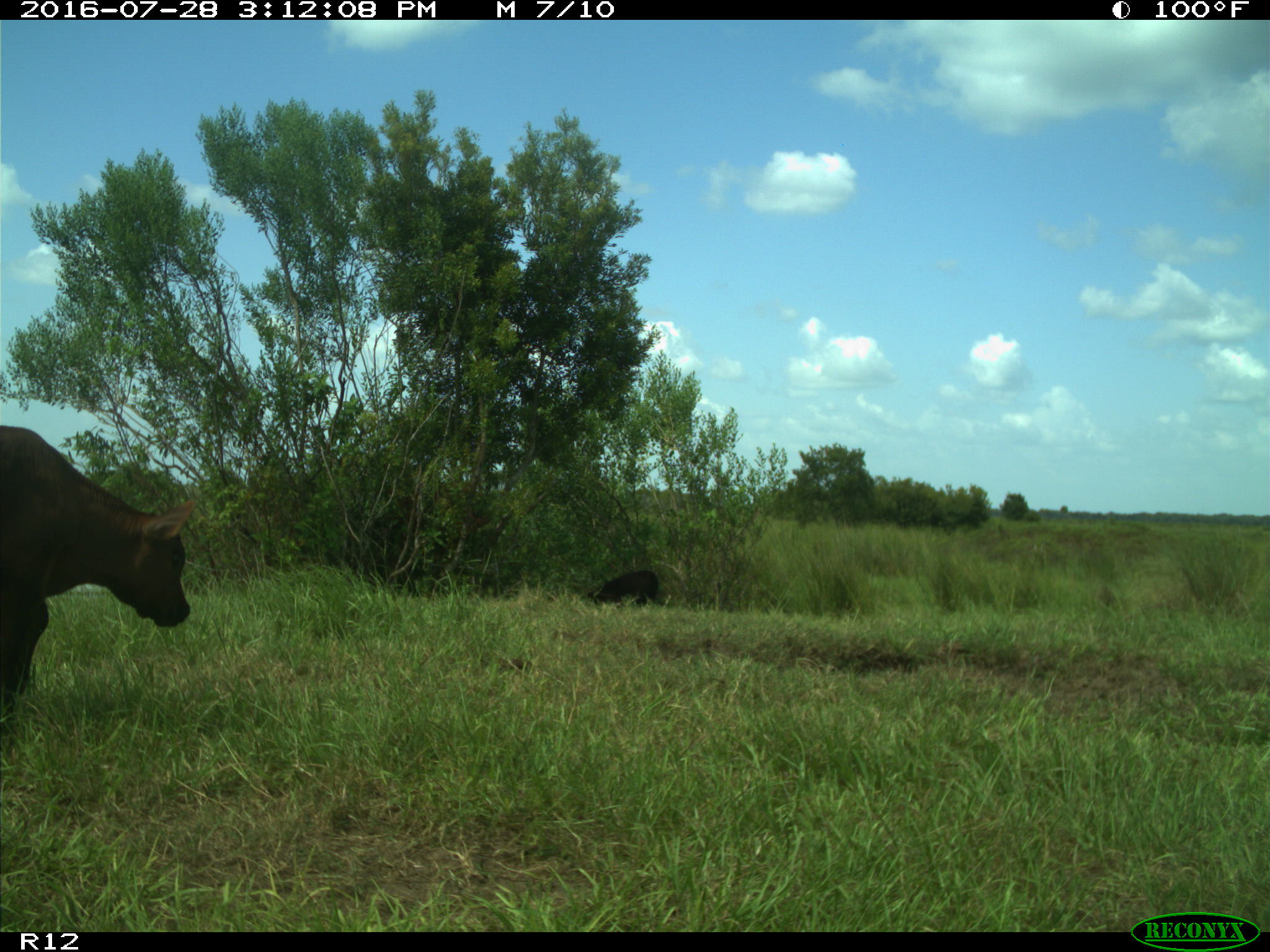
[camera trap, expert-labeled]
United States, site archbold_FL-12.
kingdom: Animalia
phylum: Chordata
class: Mammalia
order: Artiodactyla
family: Bovidae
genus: Bos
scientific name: Bos taurus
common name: domestic cow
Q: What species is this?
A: Bos taurus (domestic cow).